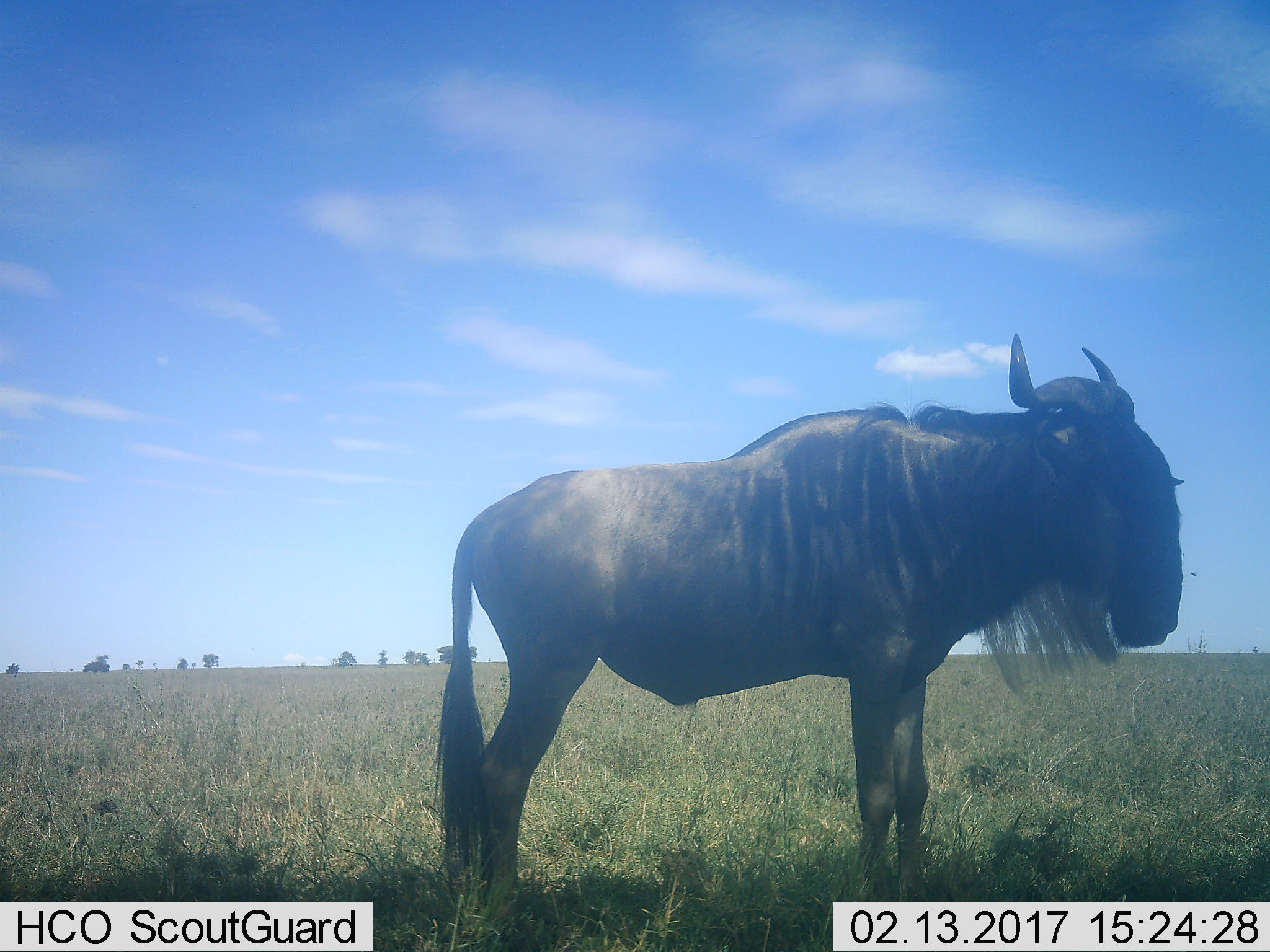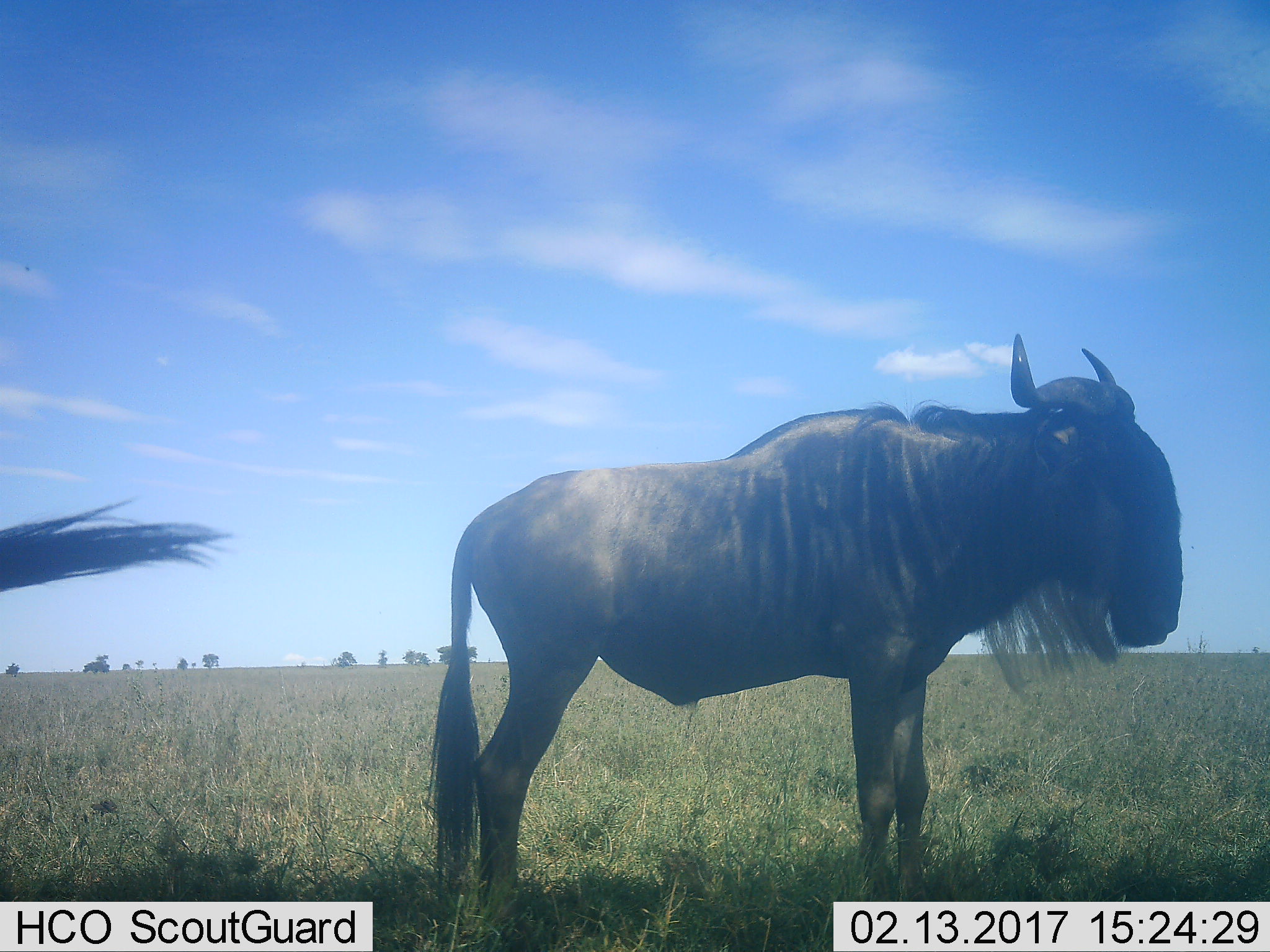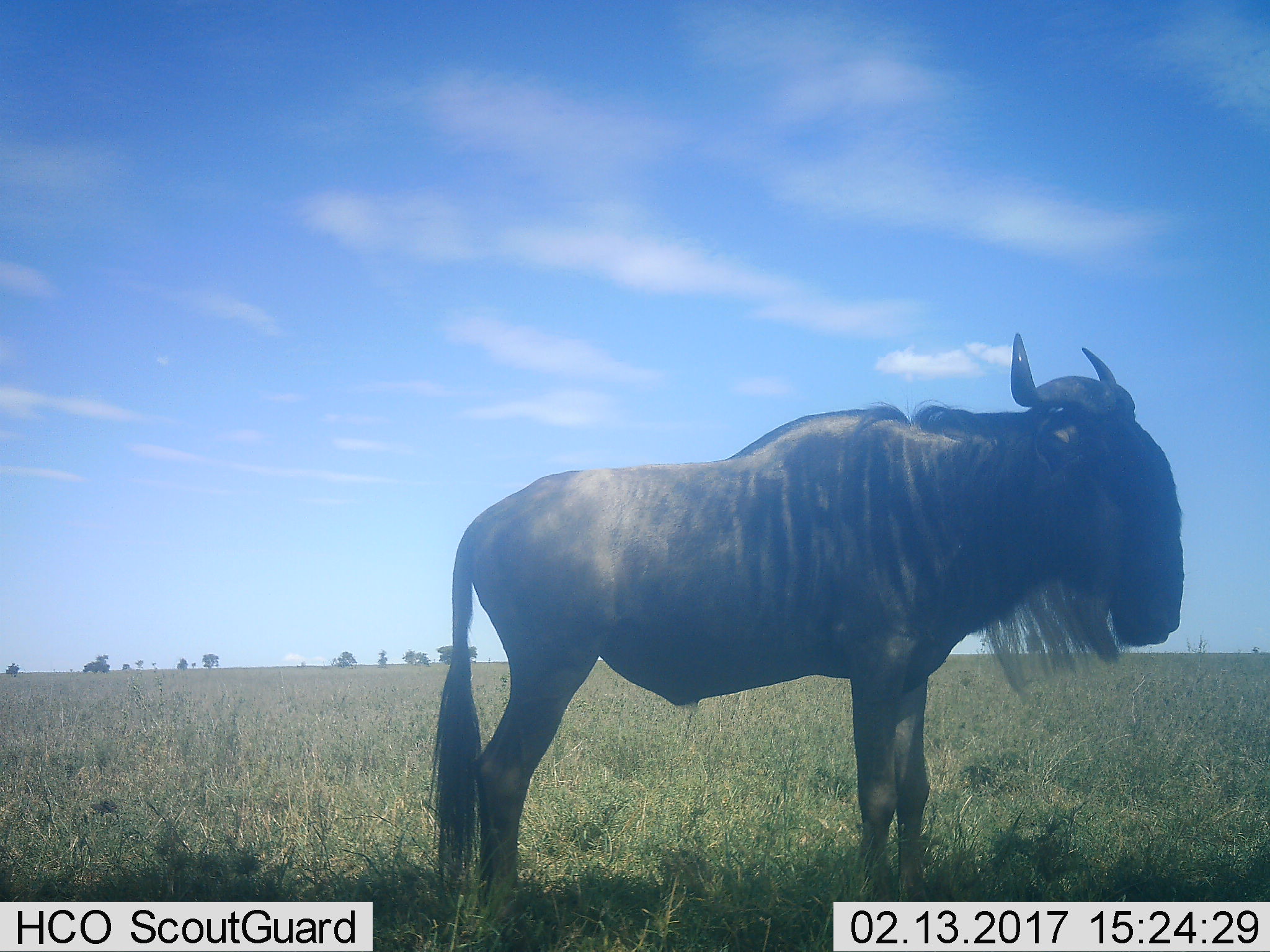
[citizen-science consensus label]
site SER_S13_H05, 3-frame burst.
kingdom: Animalia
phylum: Chordata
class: Mammalia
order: Artiodactyla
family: Bovidae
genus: Connochaetes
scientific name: Connochaetes taurinus taurinus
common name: blue wildebeest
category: wildebeestblue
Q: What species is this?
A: Wildebeestblue (blue wildebeest) (Connochaetes taurinus taurinus).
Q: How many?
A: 1.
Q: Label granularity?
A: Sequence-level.